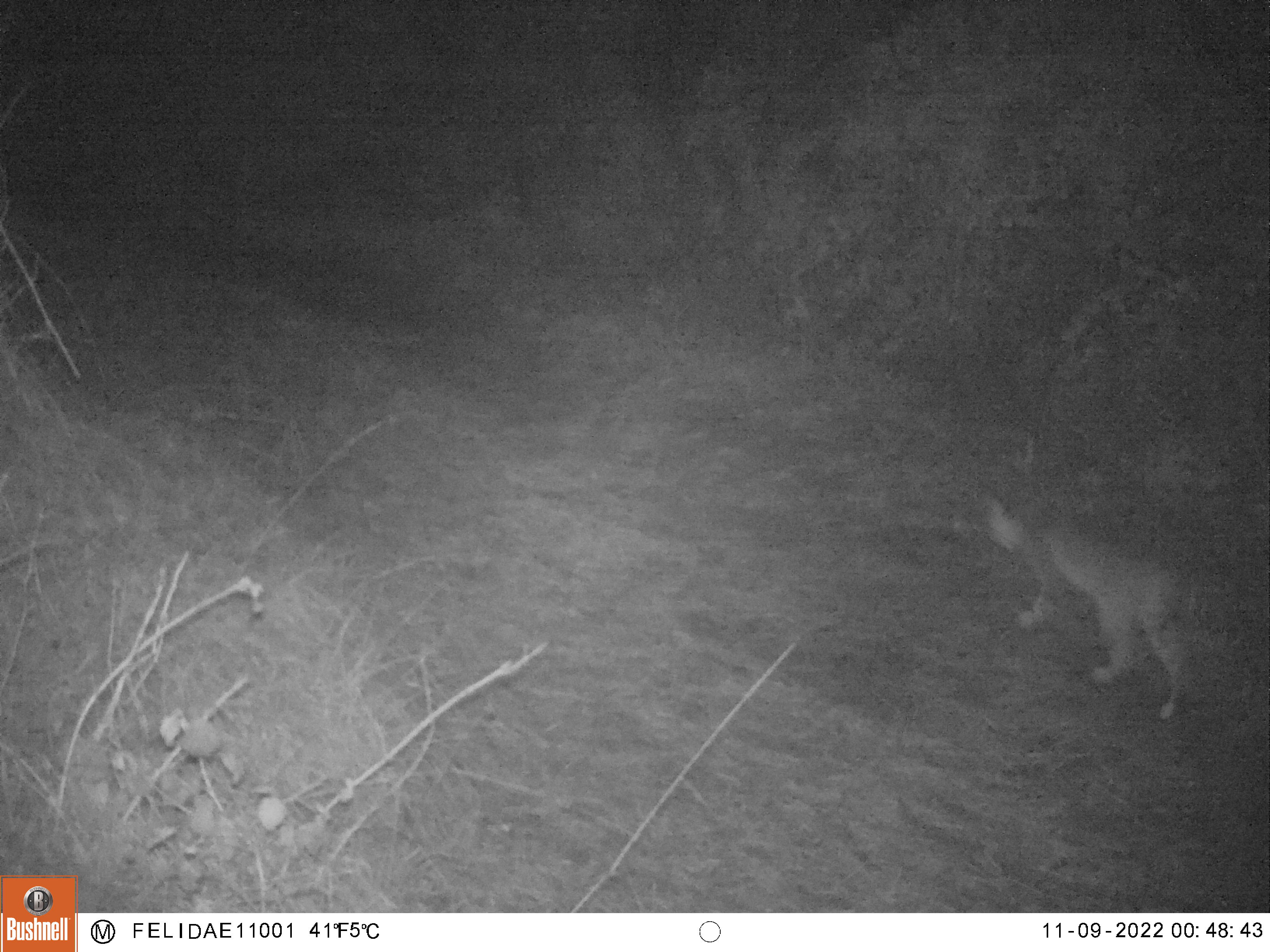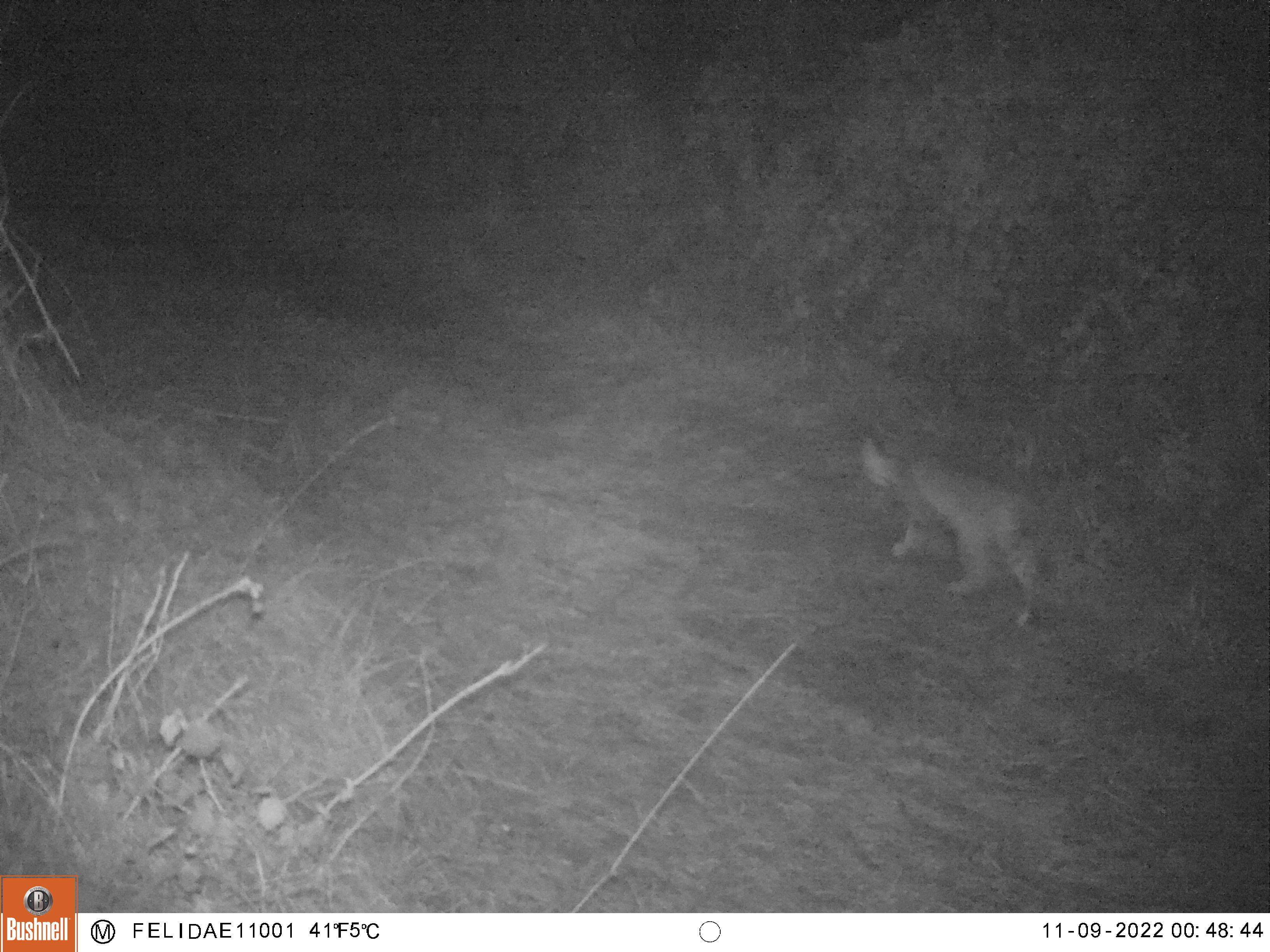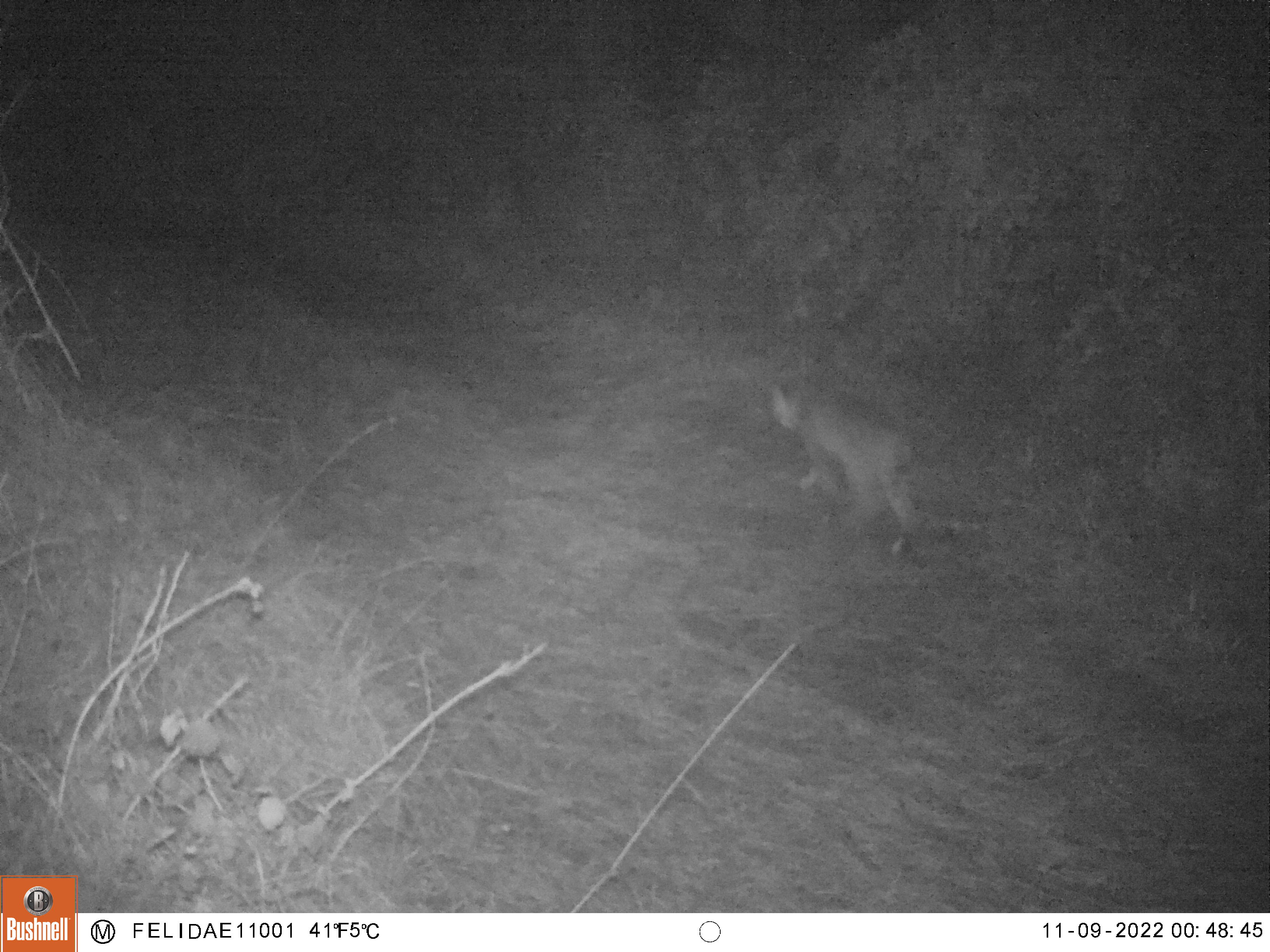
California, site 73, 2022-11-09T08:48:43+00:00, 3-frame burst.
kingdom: Animalia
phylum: Chordata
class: Mammalia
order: Carnivora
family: Felidae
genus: Lynx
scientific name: Lynx rufus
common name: bobcat